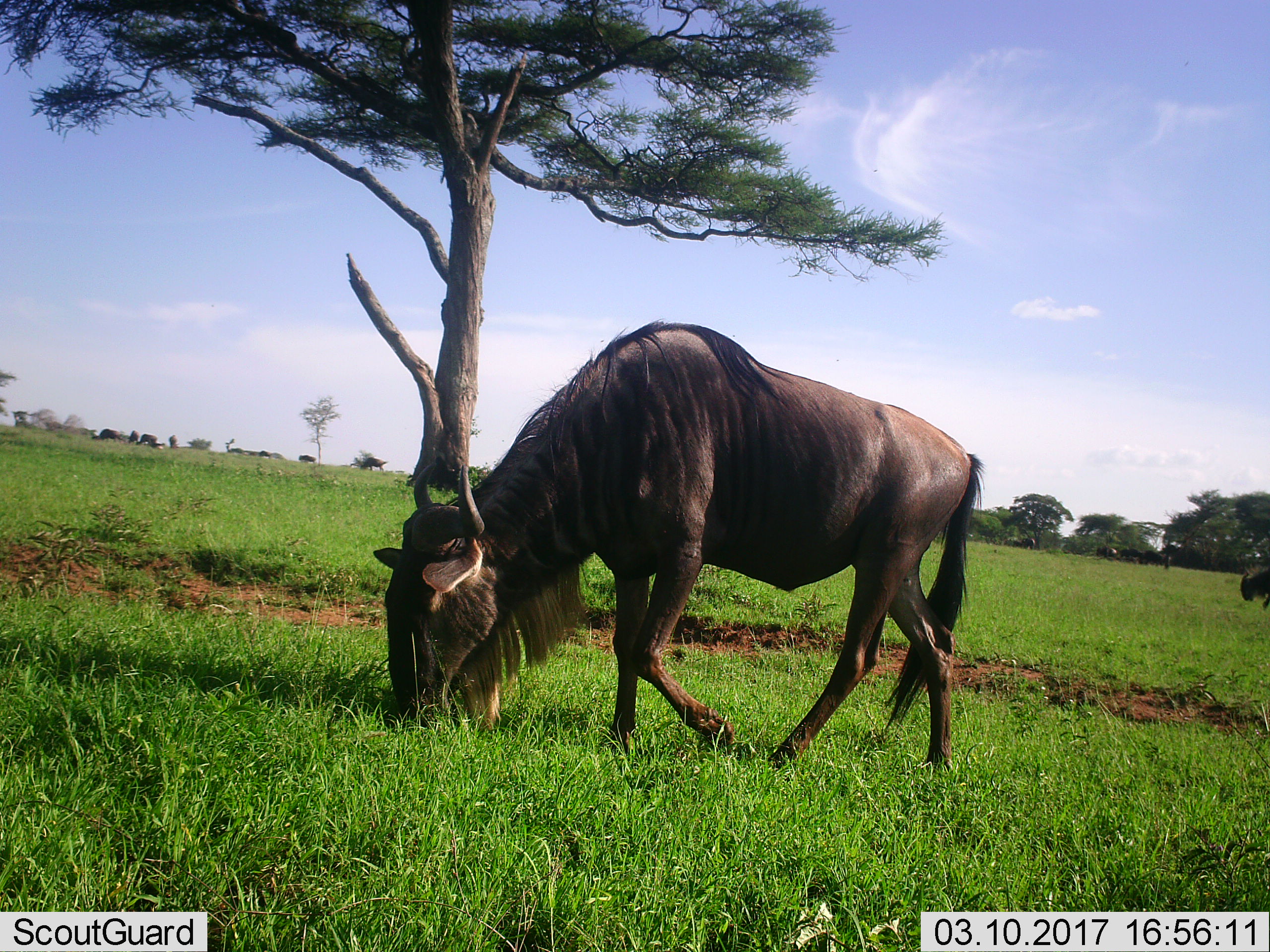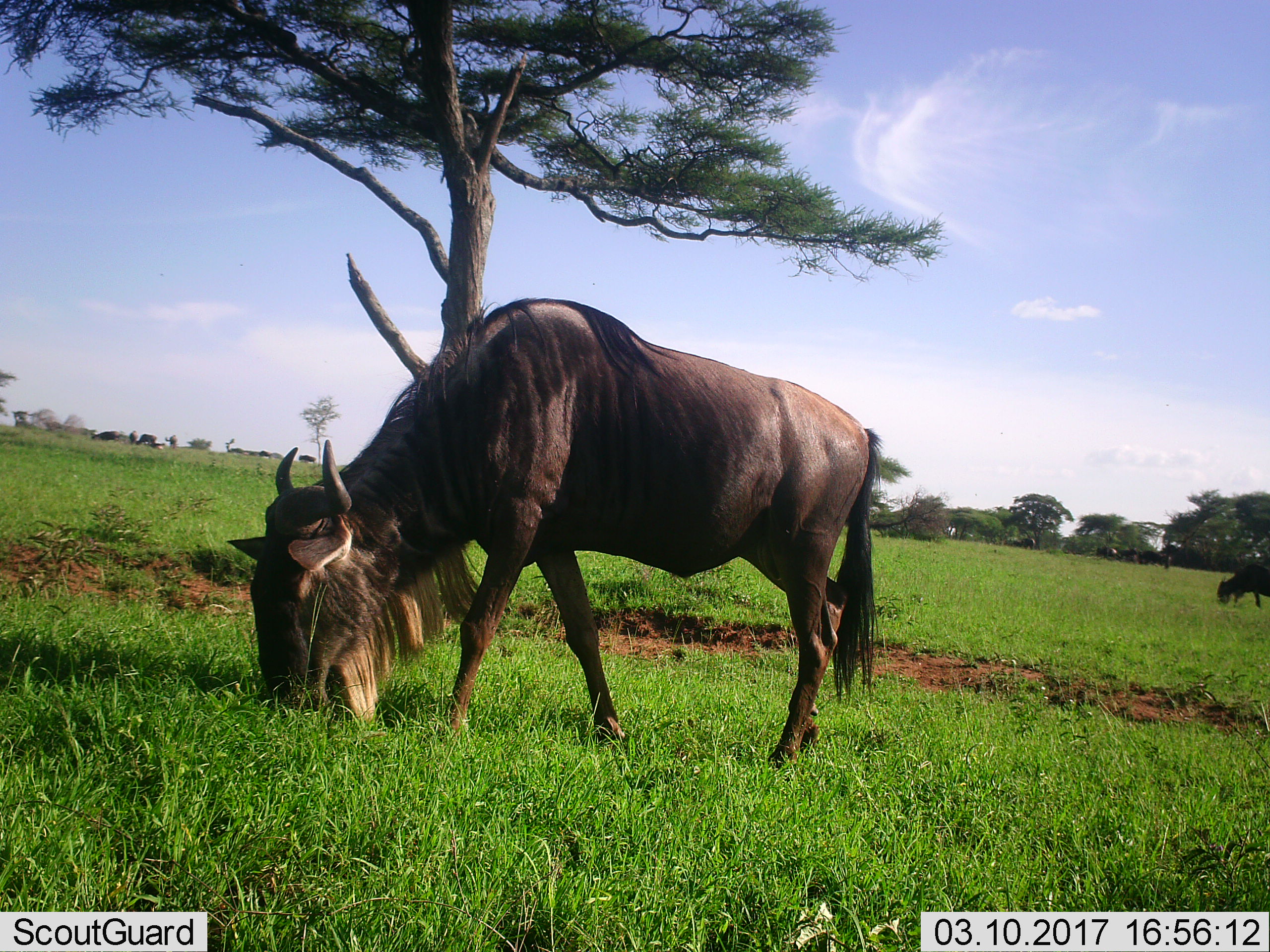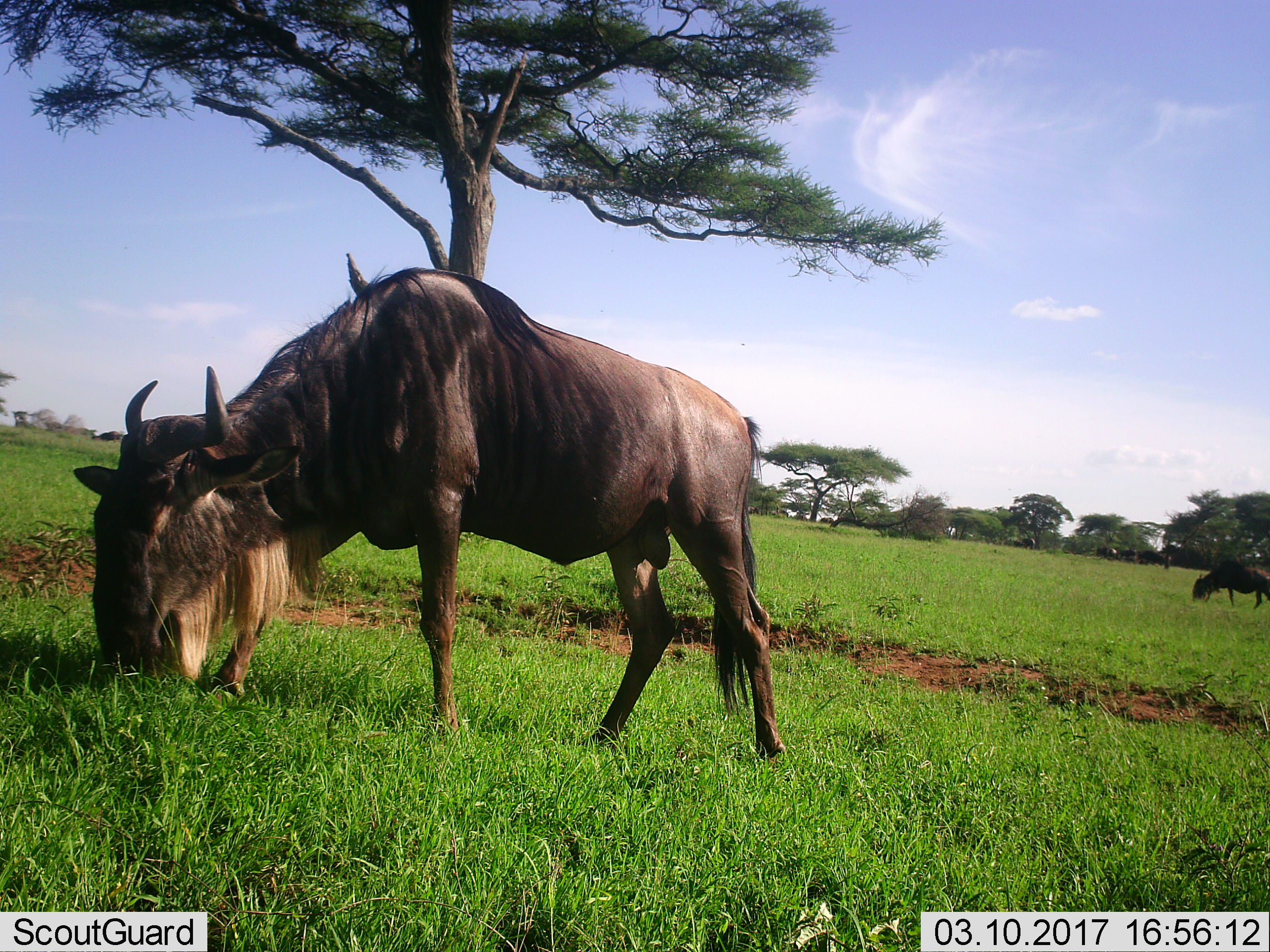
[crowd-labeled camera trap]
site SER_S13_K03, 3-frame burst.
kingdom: Animalia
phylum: Chordata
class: Mammalia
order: Artiodactyla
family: Bovidae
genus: Connochaetes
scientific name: Connochaetes taurinus taurinus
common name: blue wildebeest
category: wildebeestblue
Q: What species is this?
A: Wildebeestblue (blue wildebeest) (Connochaetes taurinus taurinus).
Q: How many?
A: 2.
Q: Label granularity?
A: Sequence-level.